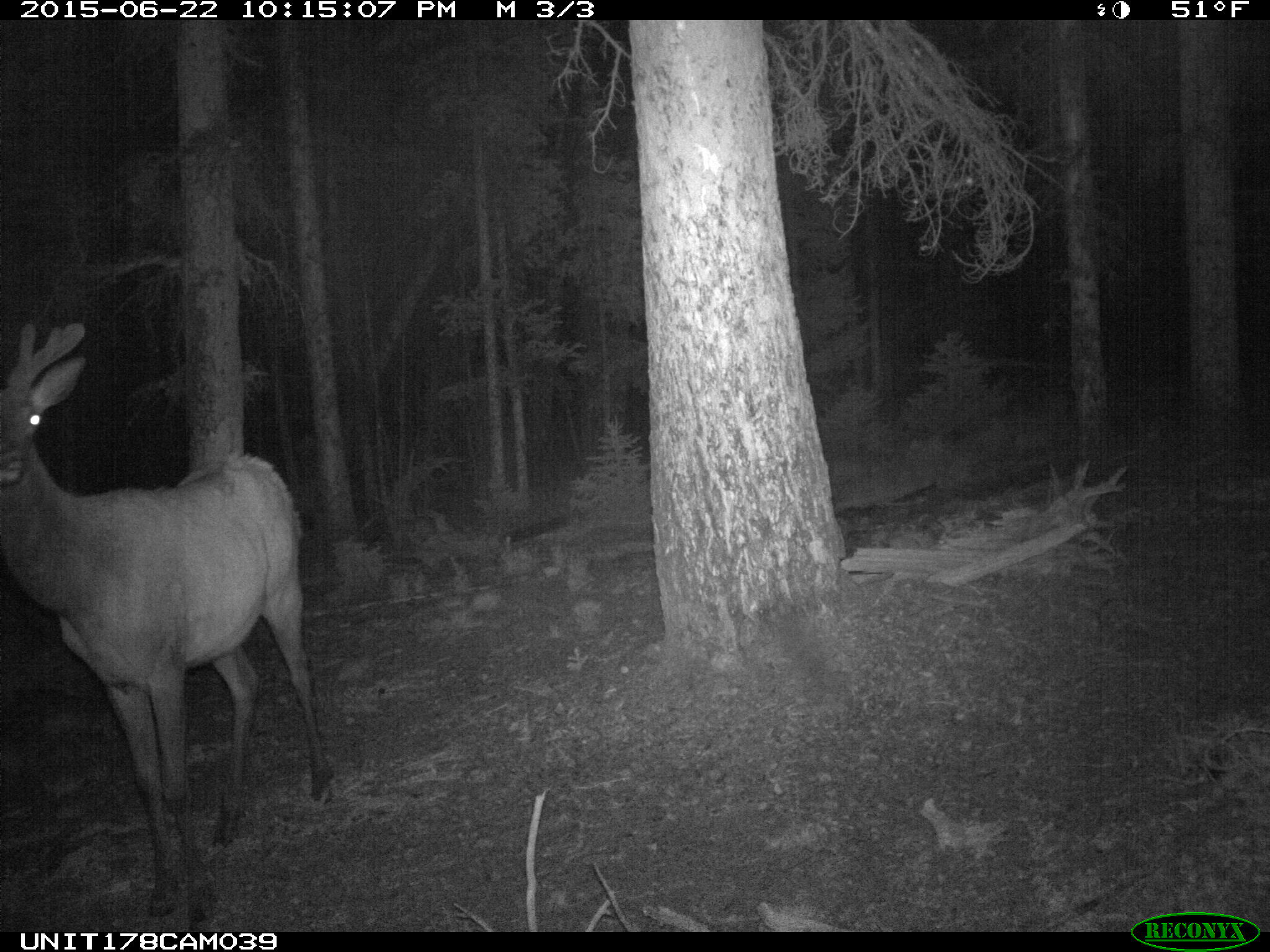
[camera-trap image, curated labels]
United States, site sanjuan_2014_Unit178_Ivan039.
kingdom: Animalia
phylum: Chordata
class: Mammalia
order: Artiodactyla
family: Cervidae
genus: Cervus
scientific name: Cervus elaphus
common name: red deer